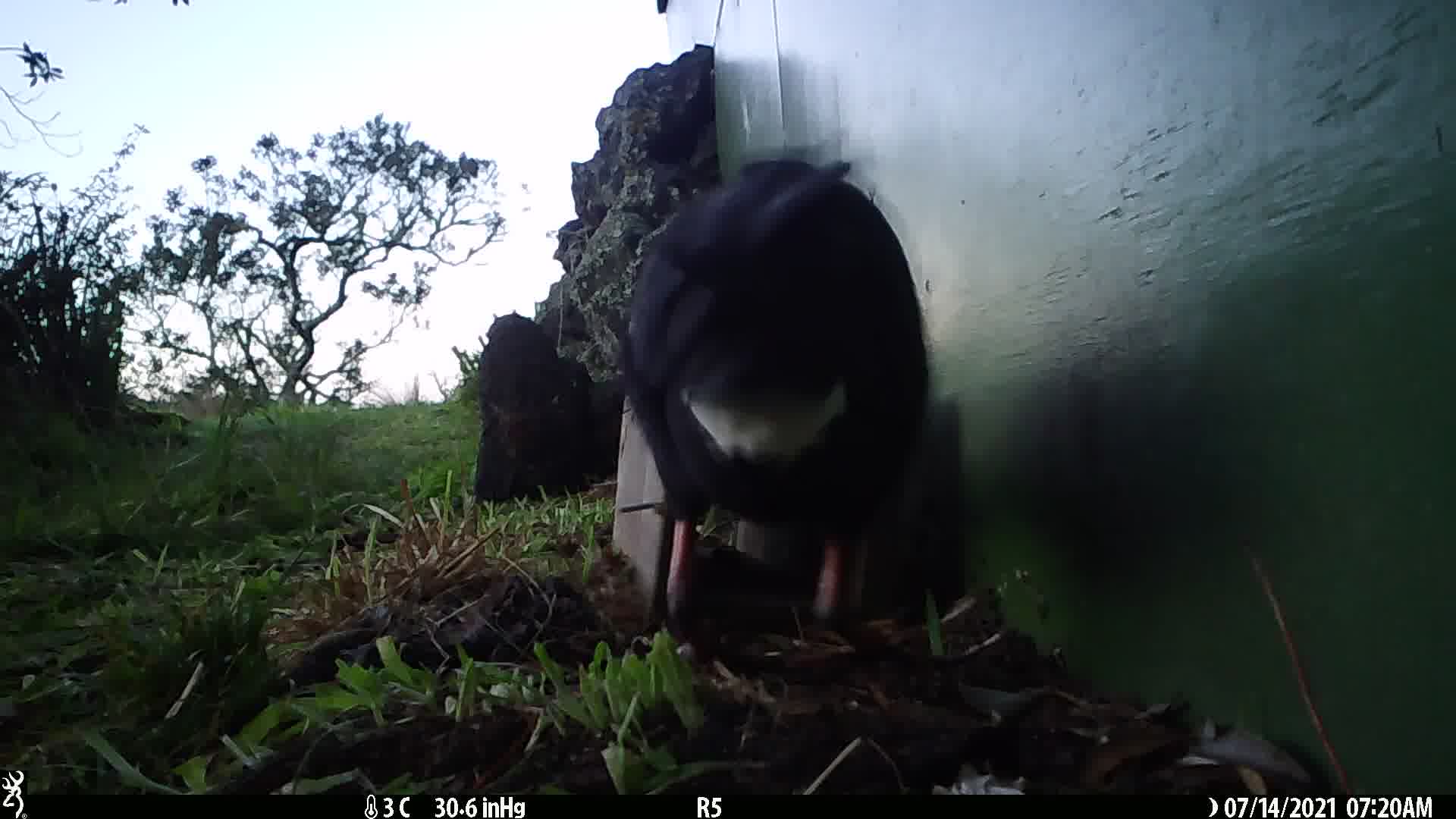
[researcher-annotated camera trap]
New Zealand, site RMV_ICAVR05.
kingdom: Animalia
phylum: Chordata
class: Aves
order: Gruiformes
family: Rallidae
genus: Porphyrio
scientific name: Porphyrio melanotus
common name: australasian swamphen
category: pukeko